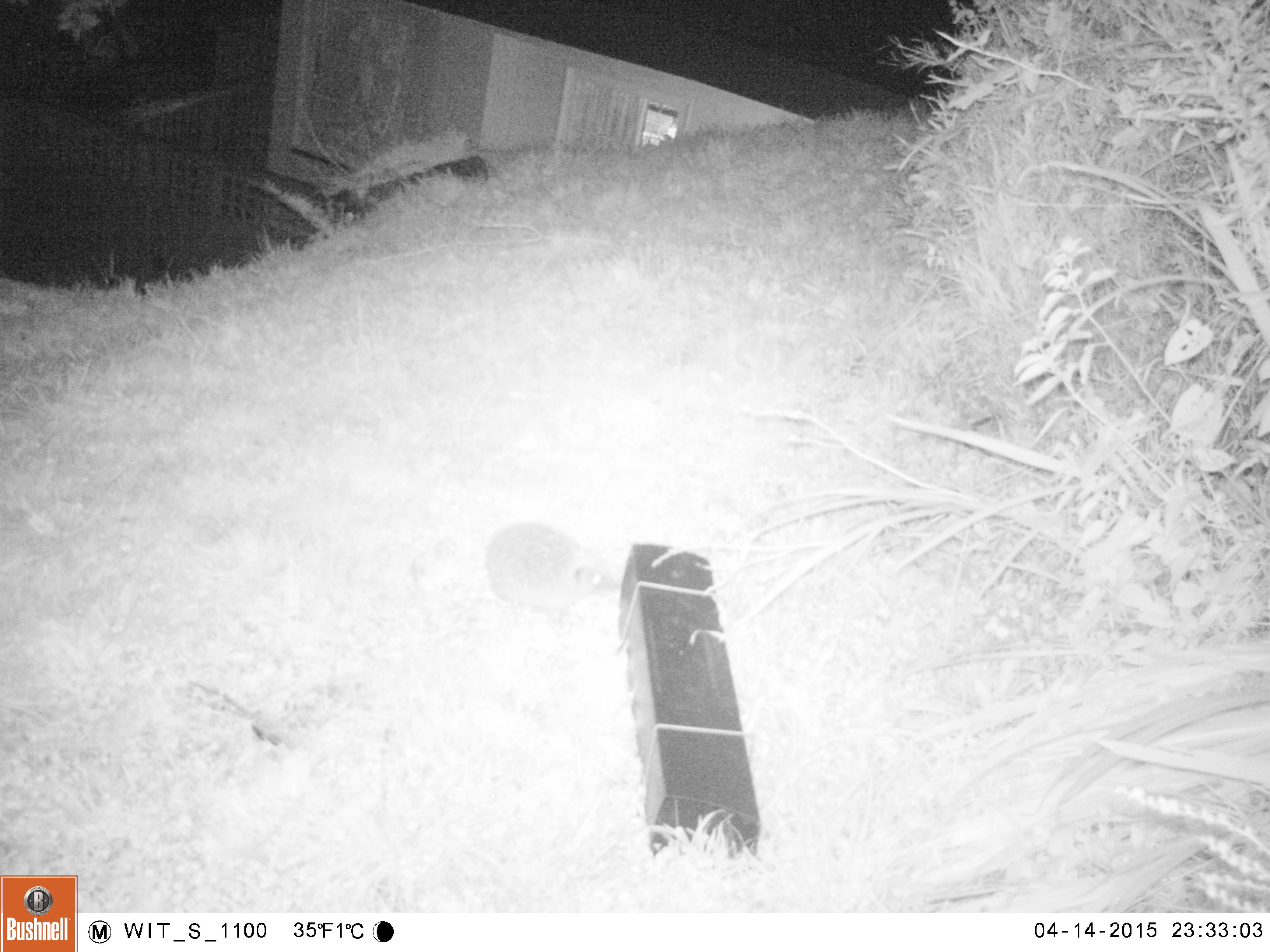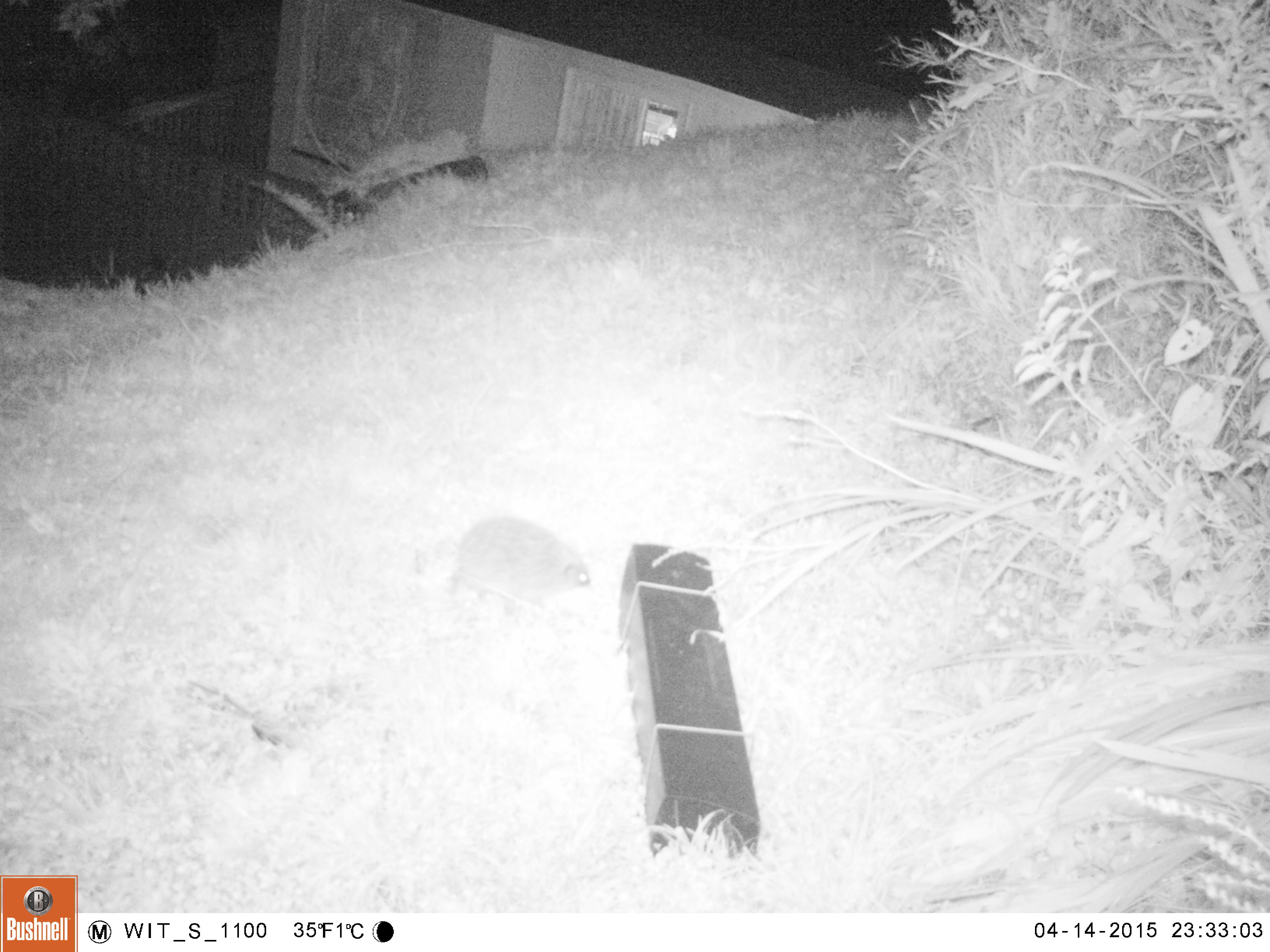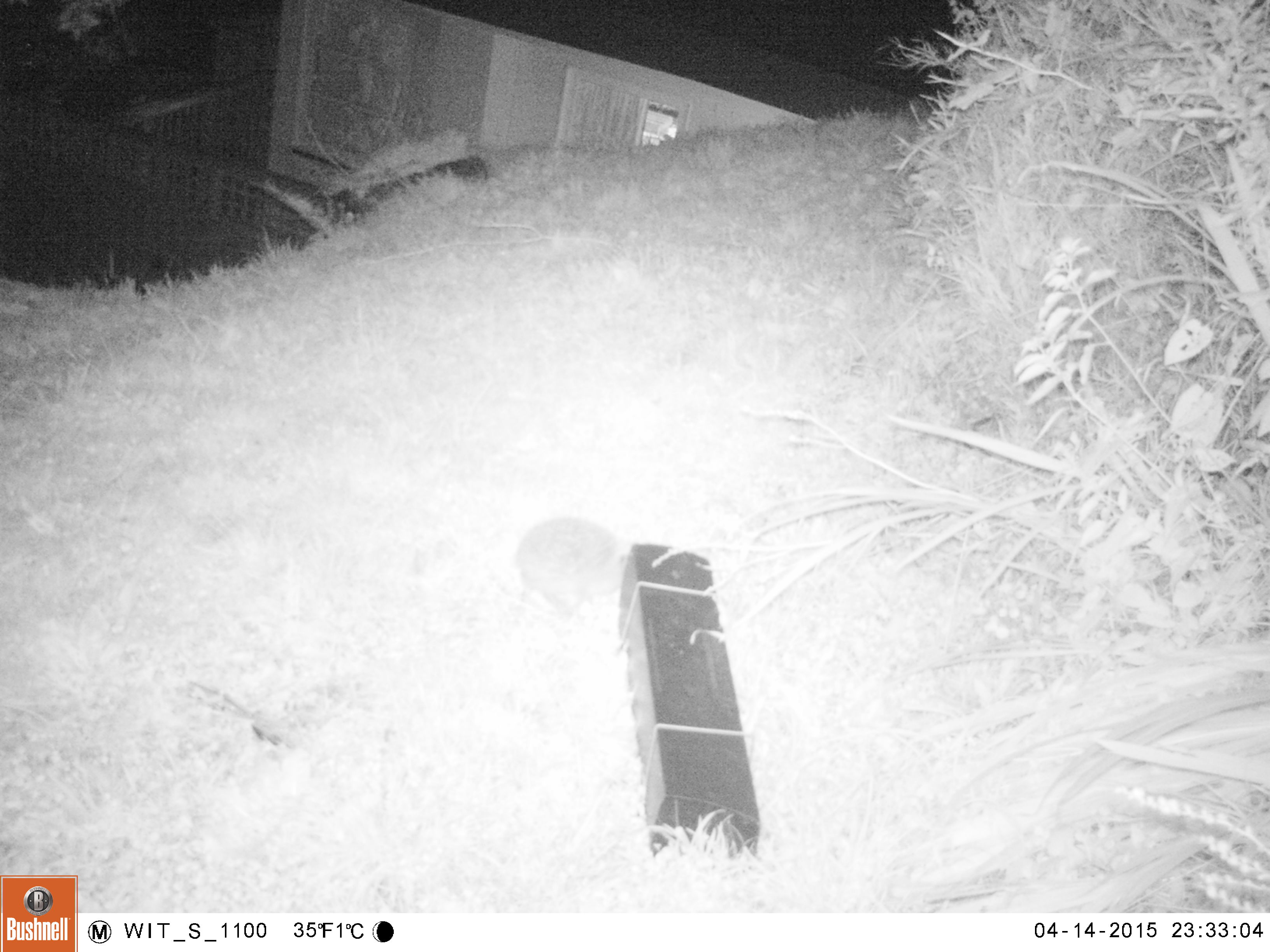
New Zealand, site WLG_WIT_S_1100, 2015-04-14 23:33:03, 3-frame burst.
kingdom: Animalia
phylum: Chordata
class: Mammalia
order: Eulipotyphla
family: Erinaceidae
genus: Erinaceus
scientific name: Erinaceus europaeus europaeus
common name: european hedgehog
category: hedgehog